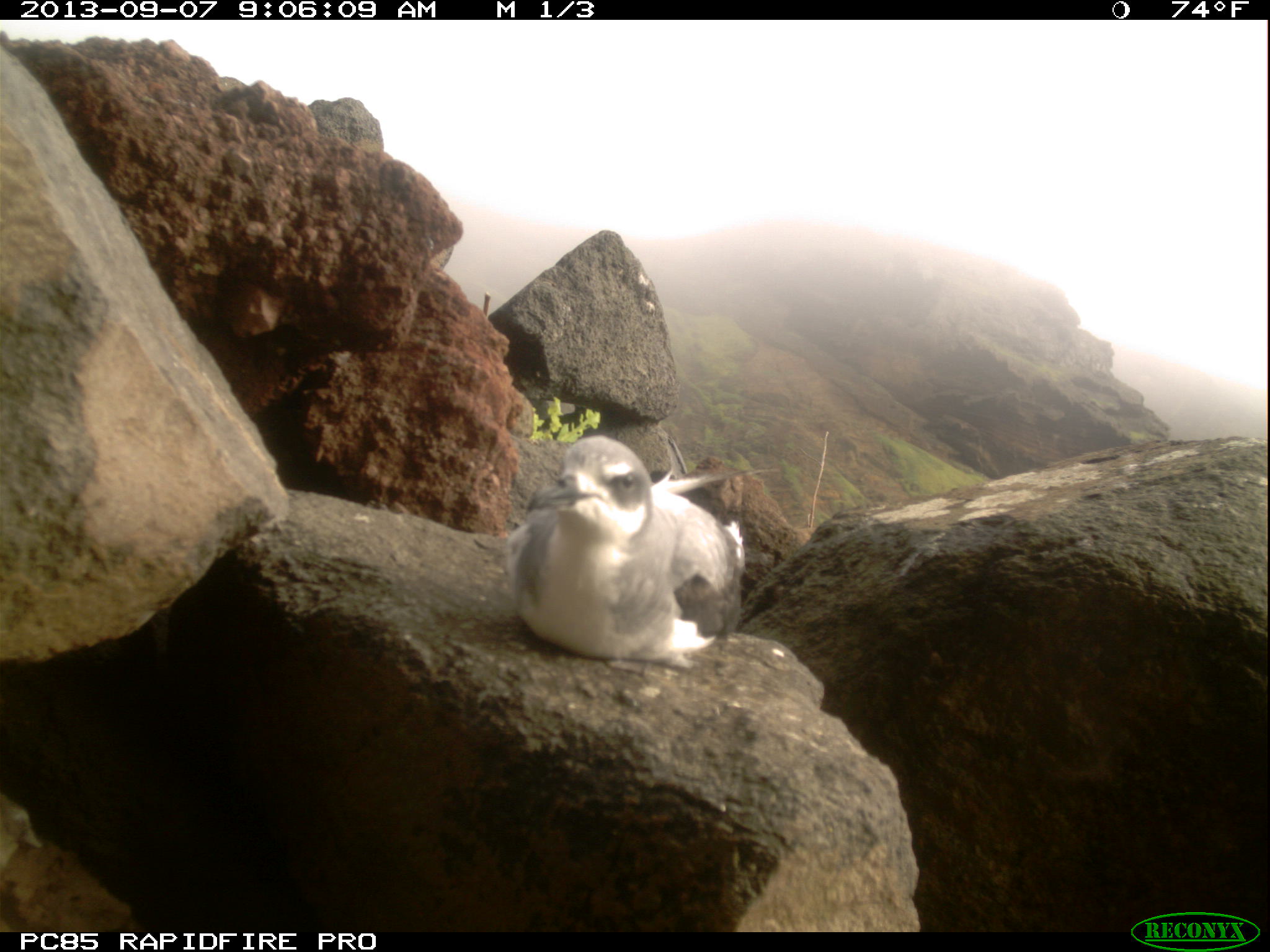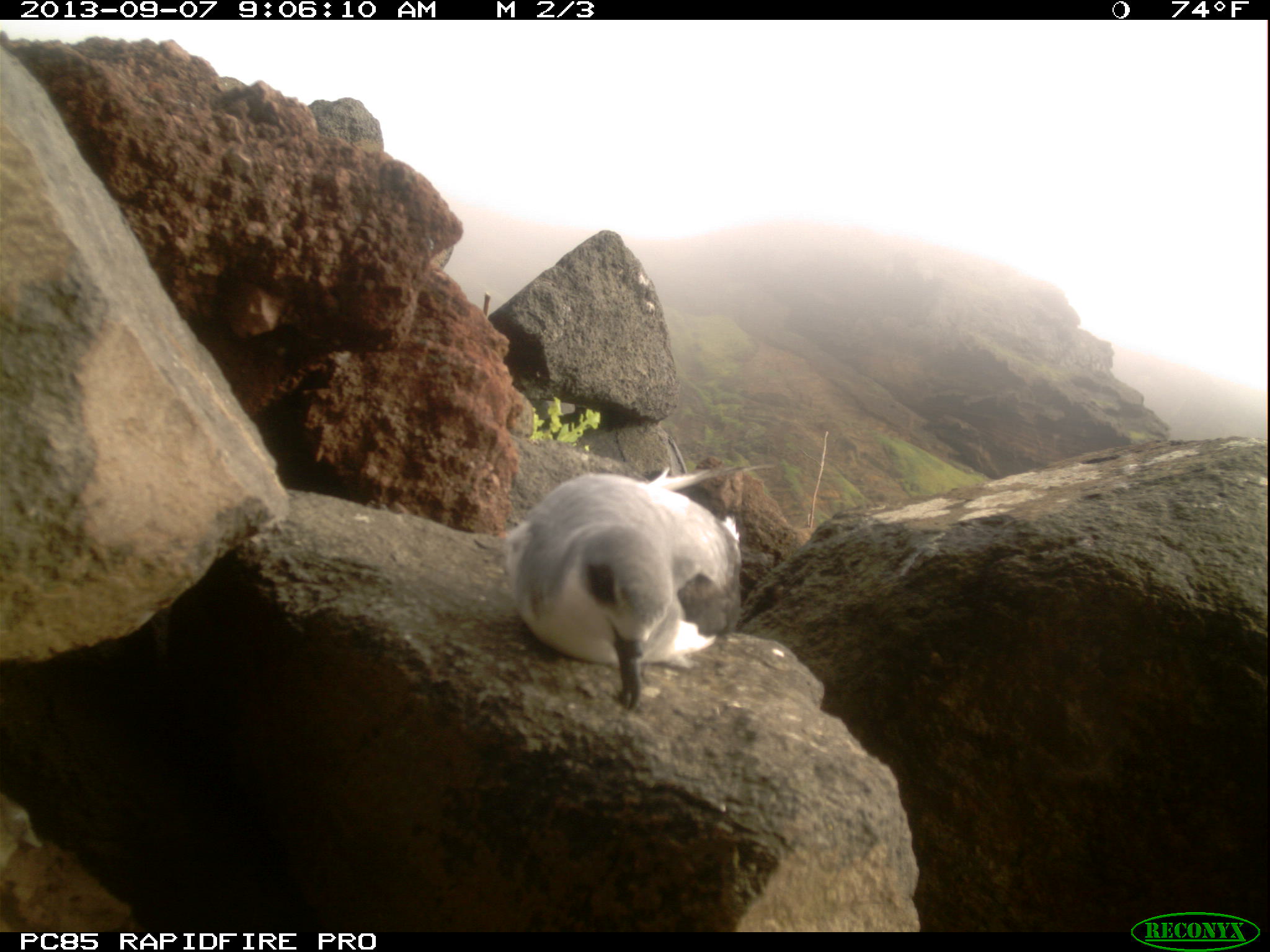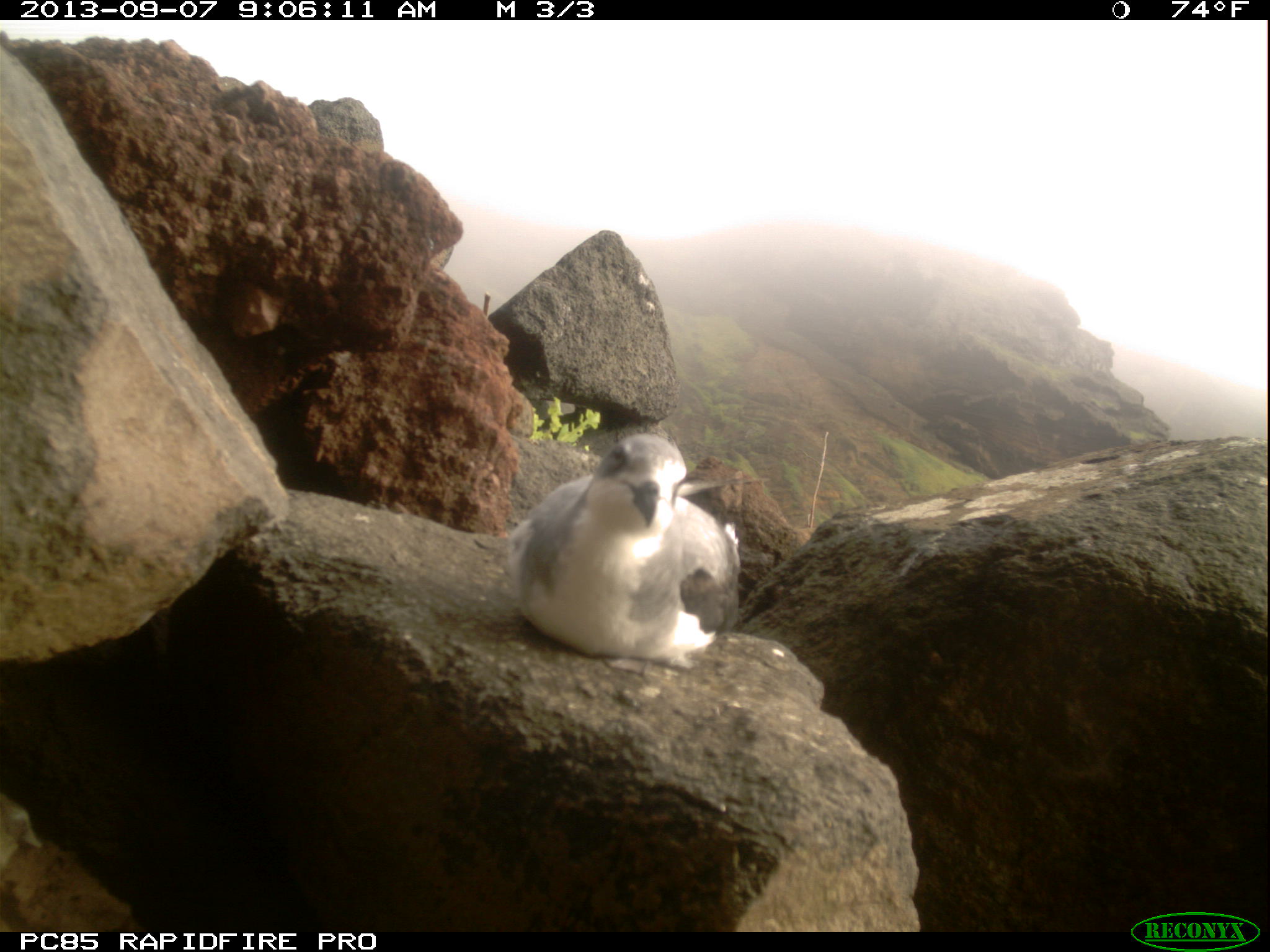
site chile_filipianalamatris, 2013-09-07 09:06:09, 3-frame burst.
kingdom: Animalia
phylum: Chordata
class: Aves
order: Procellariiformes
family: Procellariidae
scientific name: Procellariidae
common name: petrel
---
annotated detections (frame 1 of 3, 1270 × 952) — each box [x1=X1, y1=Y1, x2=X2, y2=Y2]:
petrel: [x1=501, y1=430, x2=741, y2=661]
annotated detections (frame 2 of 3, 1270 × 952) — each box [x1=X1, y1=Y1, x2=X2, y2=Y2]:
petrel: [x1=498, y1=468, x2=744, y2=710]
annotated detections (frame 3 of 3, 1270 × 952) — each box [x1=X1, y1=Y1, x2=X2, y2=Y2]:
petrel: [x1=502, y1=425, x2=740, y2=665]